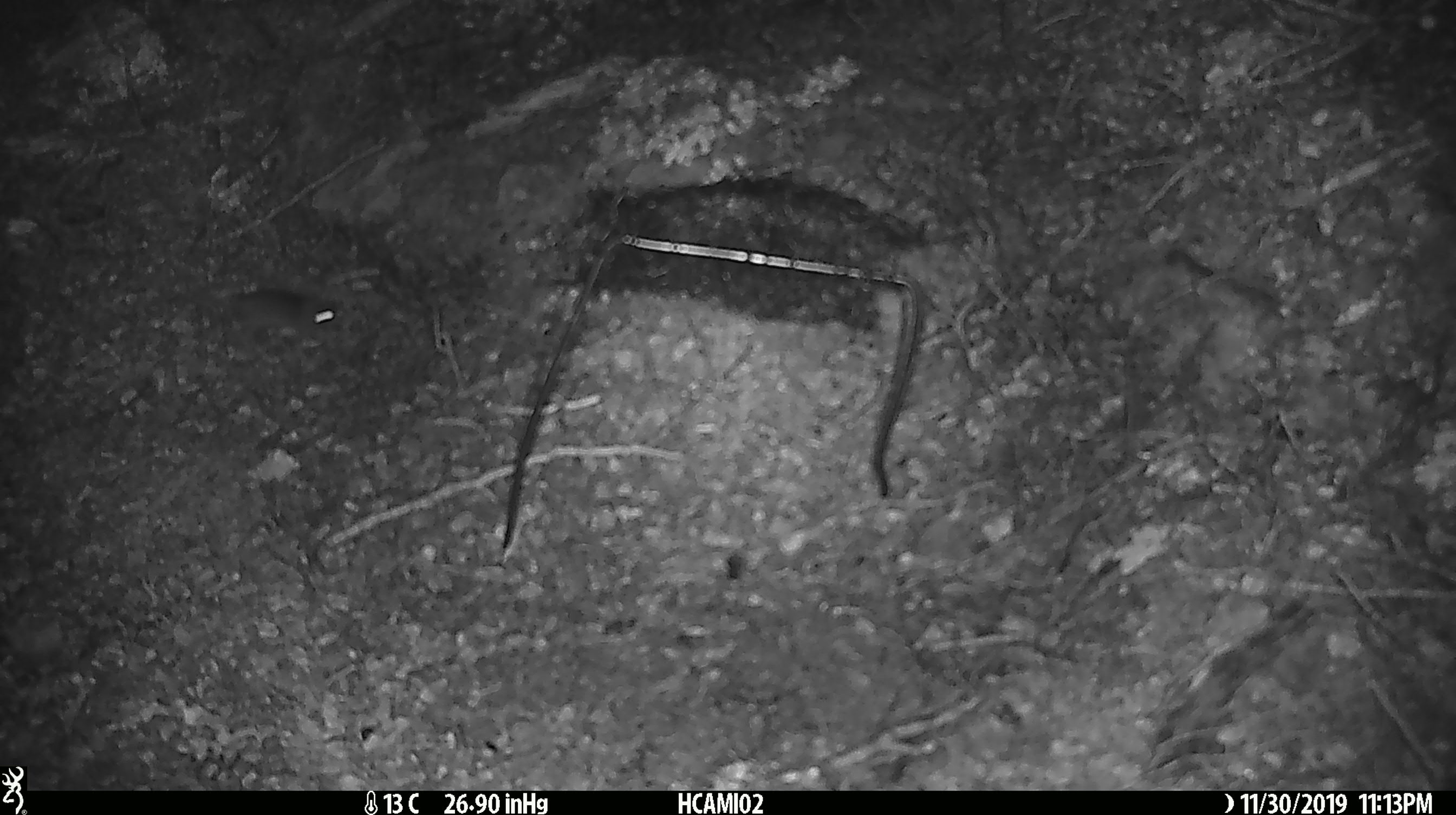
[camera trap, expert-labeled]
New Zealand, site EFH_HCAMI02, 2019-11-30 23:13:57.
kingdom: Animalia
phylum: Chordata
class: Mammalia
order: Rodentia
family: Muridae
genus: Mus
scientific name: Mus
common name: mouse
Mouse (Mus).